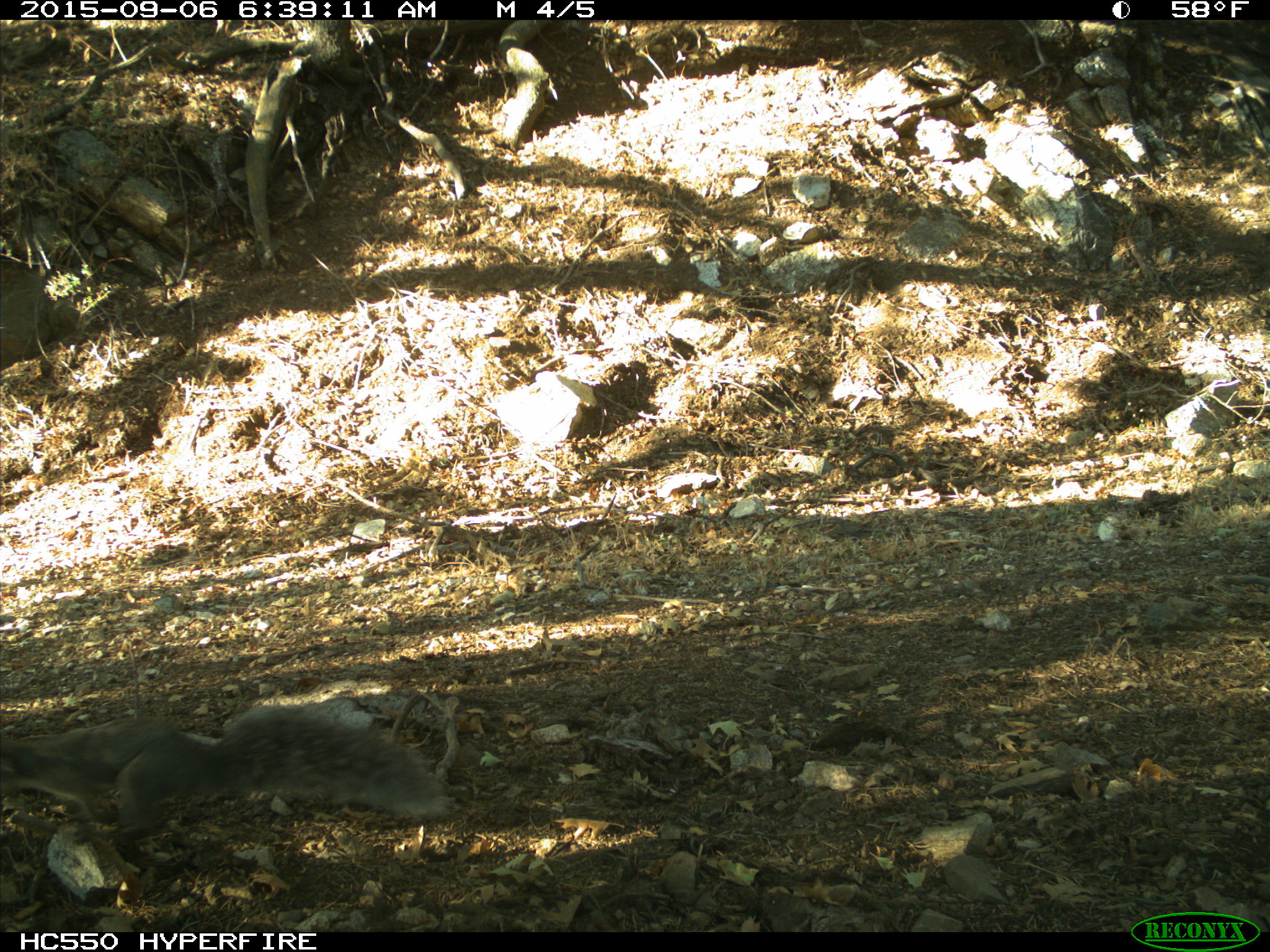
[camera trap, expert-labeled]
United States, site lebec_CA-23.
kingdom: Animalia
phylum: Chordata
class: Mammalia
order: Rodentia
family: Sciuridae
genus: Sciurus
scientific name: Sciurus carolinensis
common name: eastern gray squirrel